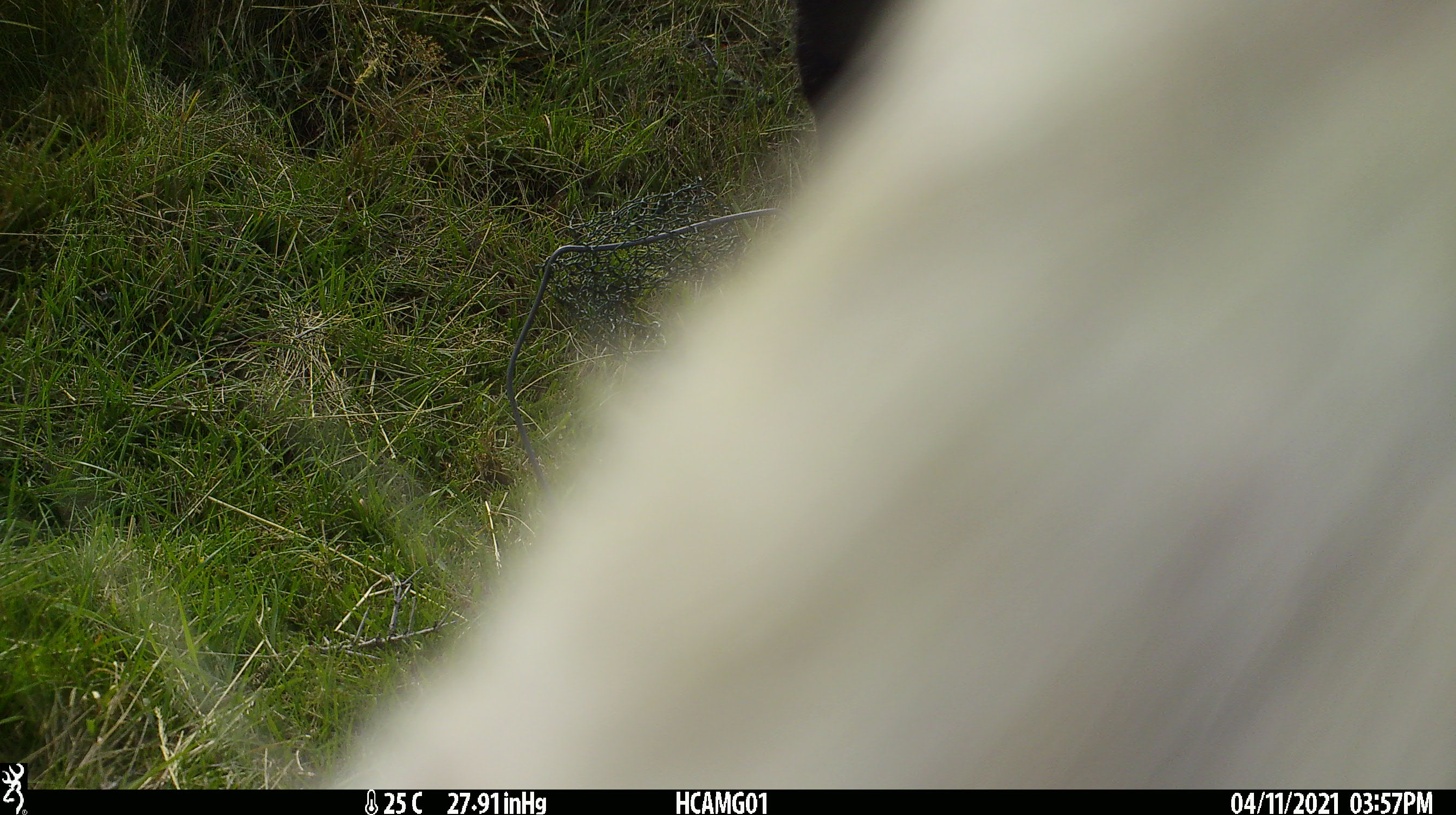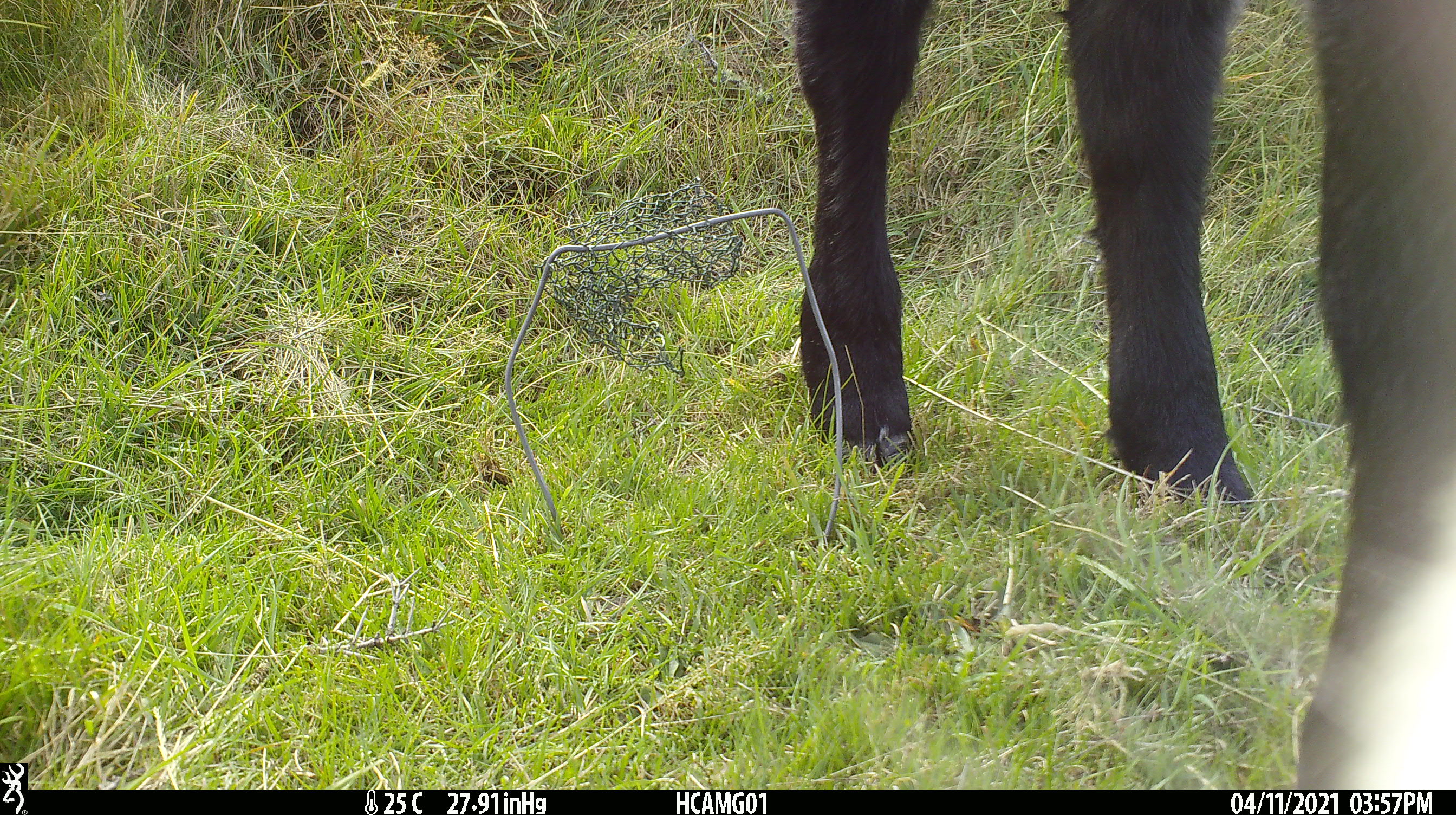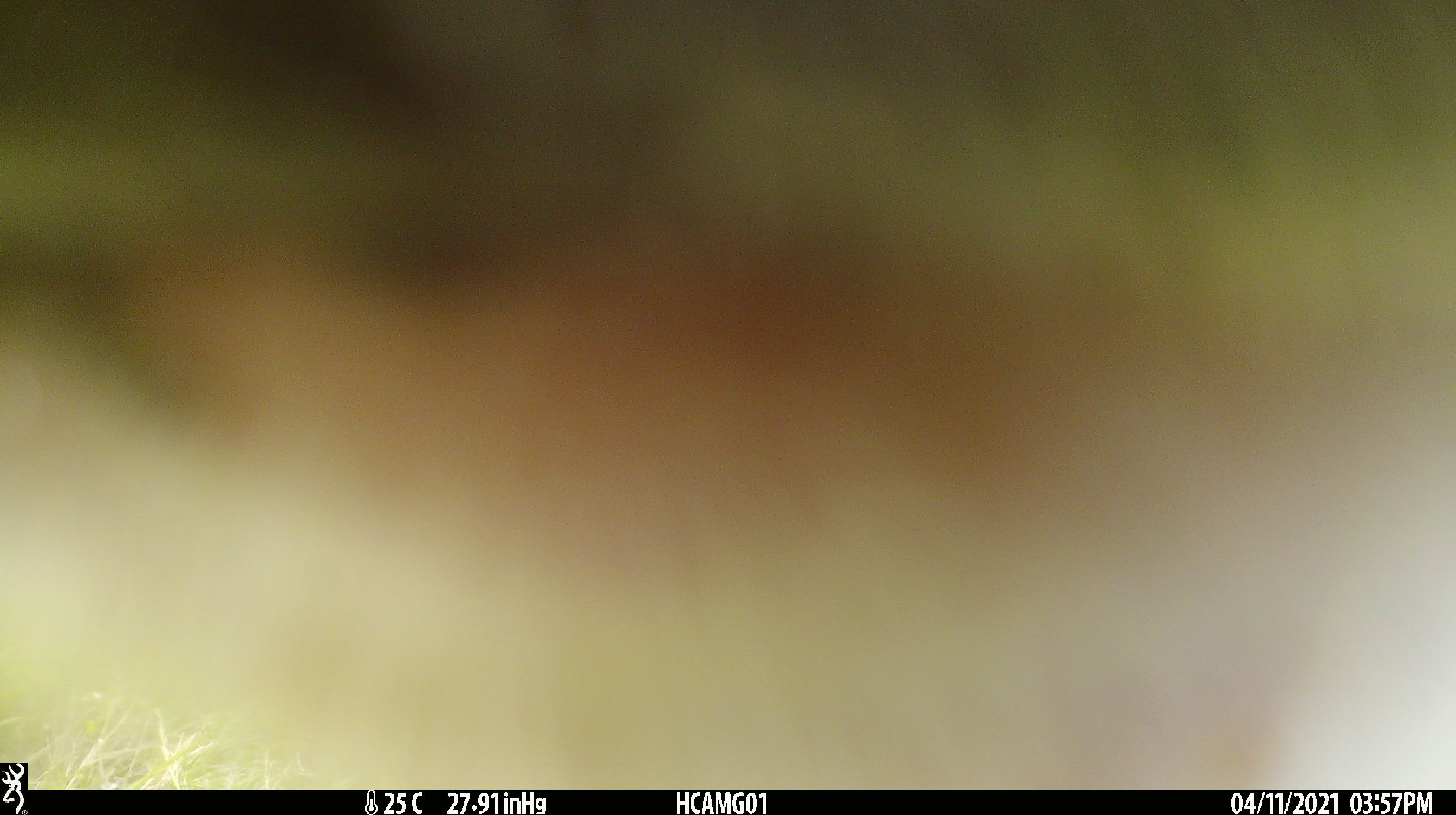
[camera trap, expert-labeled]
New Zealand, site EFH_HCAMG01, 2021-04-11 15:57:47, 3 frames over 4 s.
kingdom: Animalia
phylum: Chordata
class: Mammalia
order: Artiodactyla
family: Bovidae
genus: Bos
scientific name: Bos taurus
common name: domestic cow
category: cow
Cow (domestic cow) (Bos taurus).